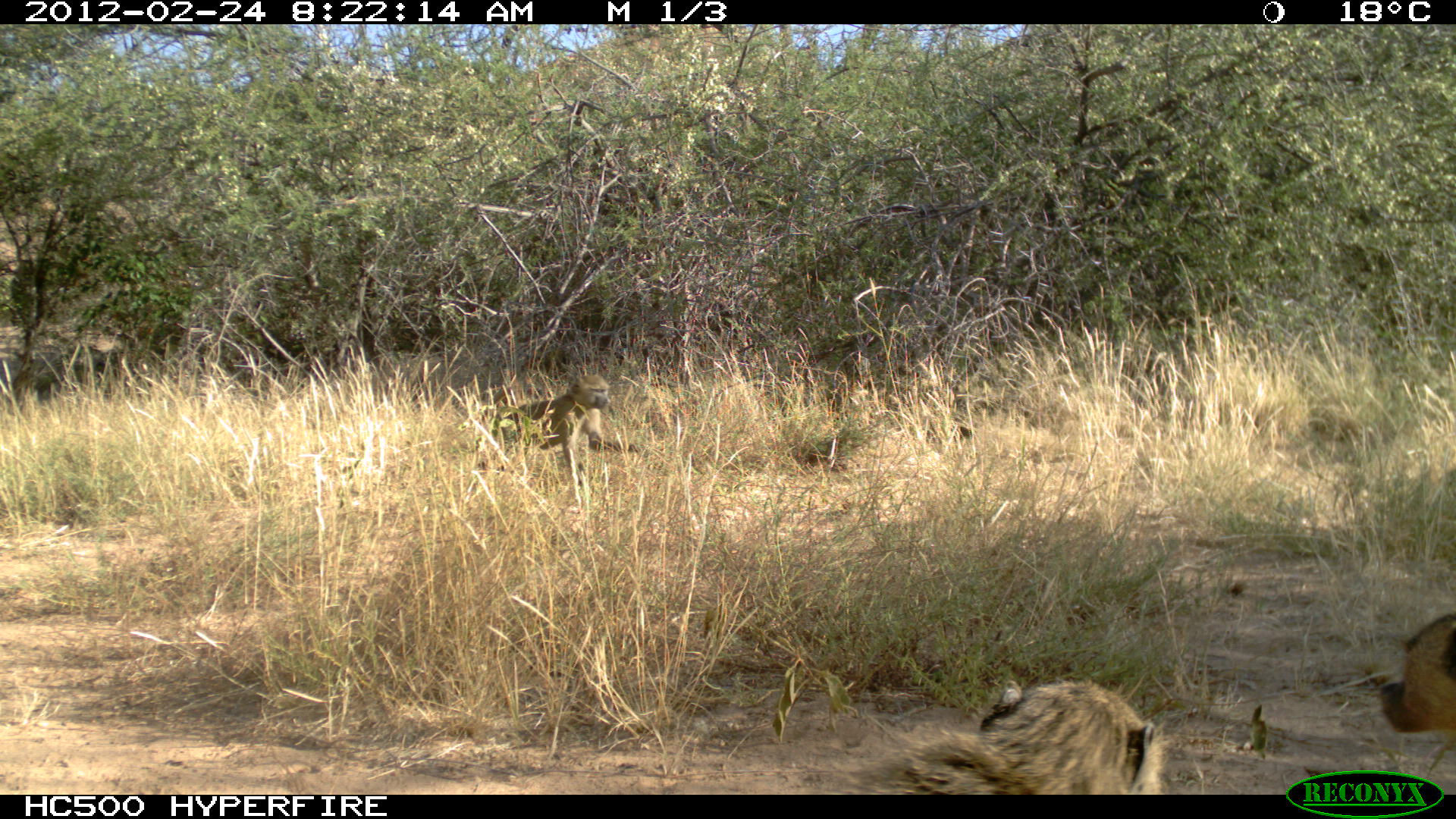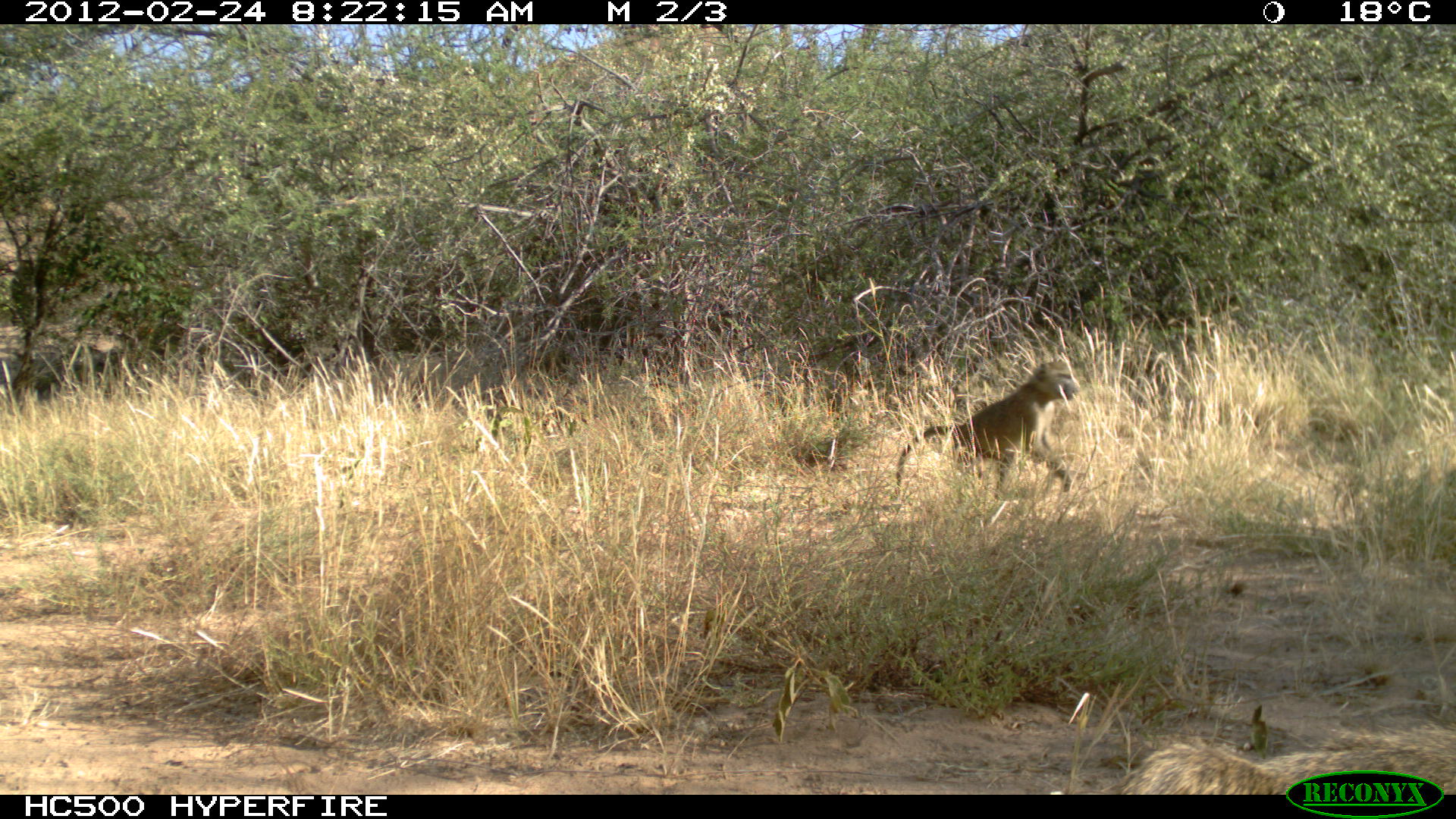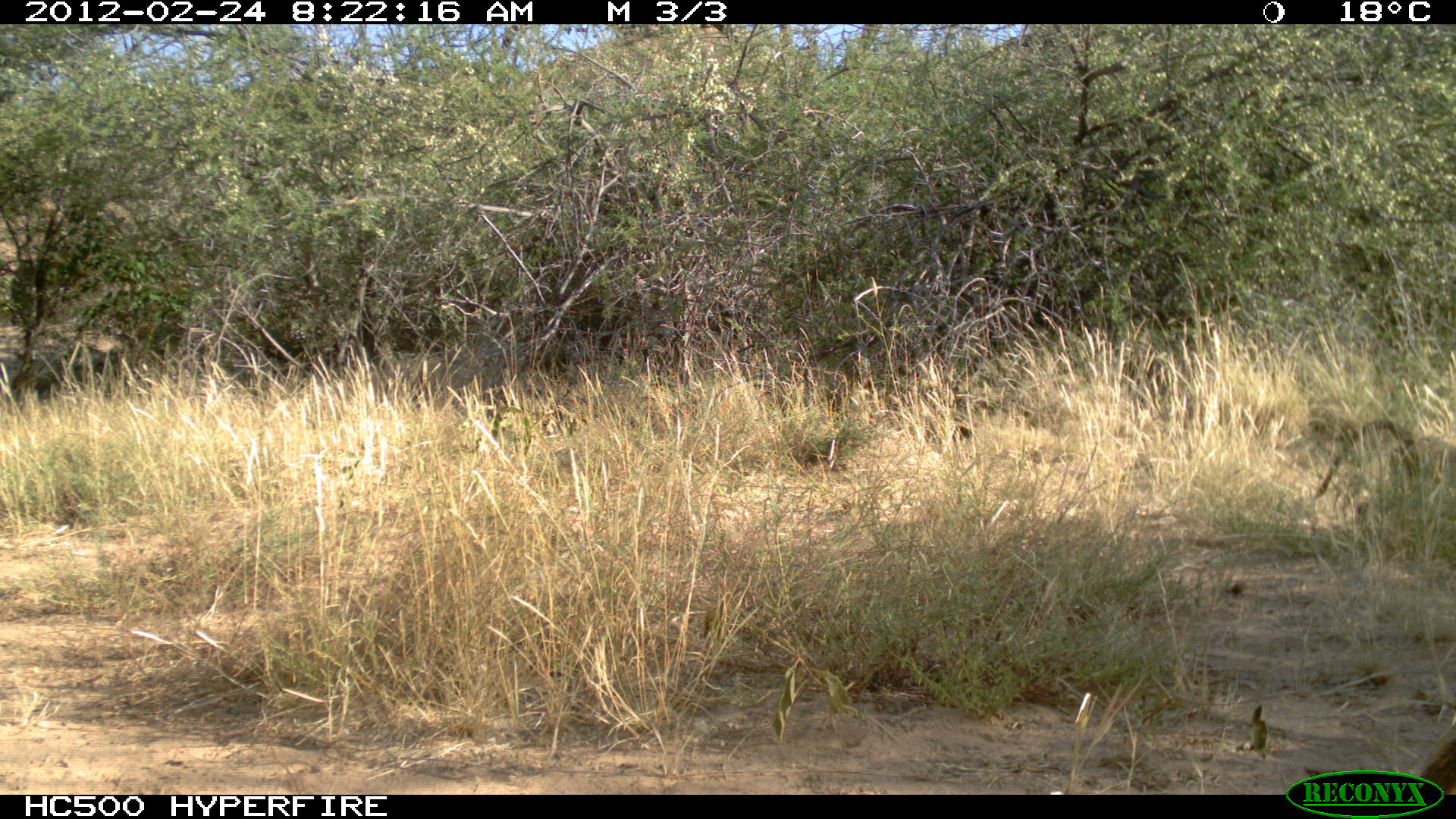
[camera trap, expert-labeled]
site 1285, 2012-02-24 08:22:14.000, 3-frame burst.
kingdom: Animalia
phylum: Chordata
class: Mammalia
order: Primates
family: Cercopithecidae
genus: Papio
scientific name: Papio anubis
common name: olive baboon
Papio anubis (olive baboon), count 3.